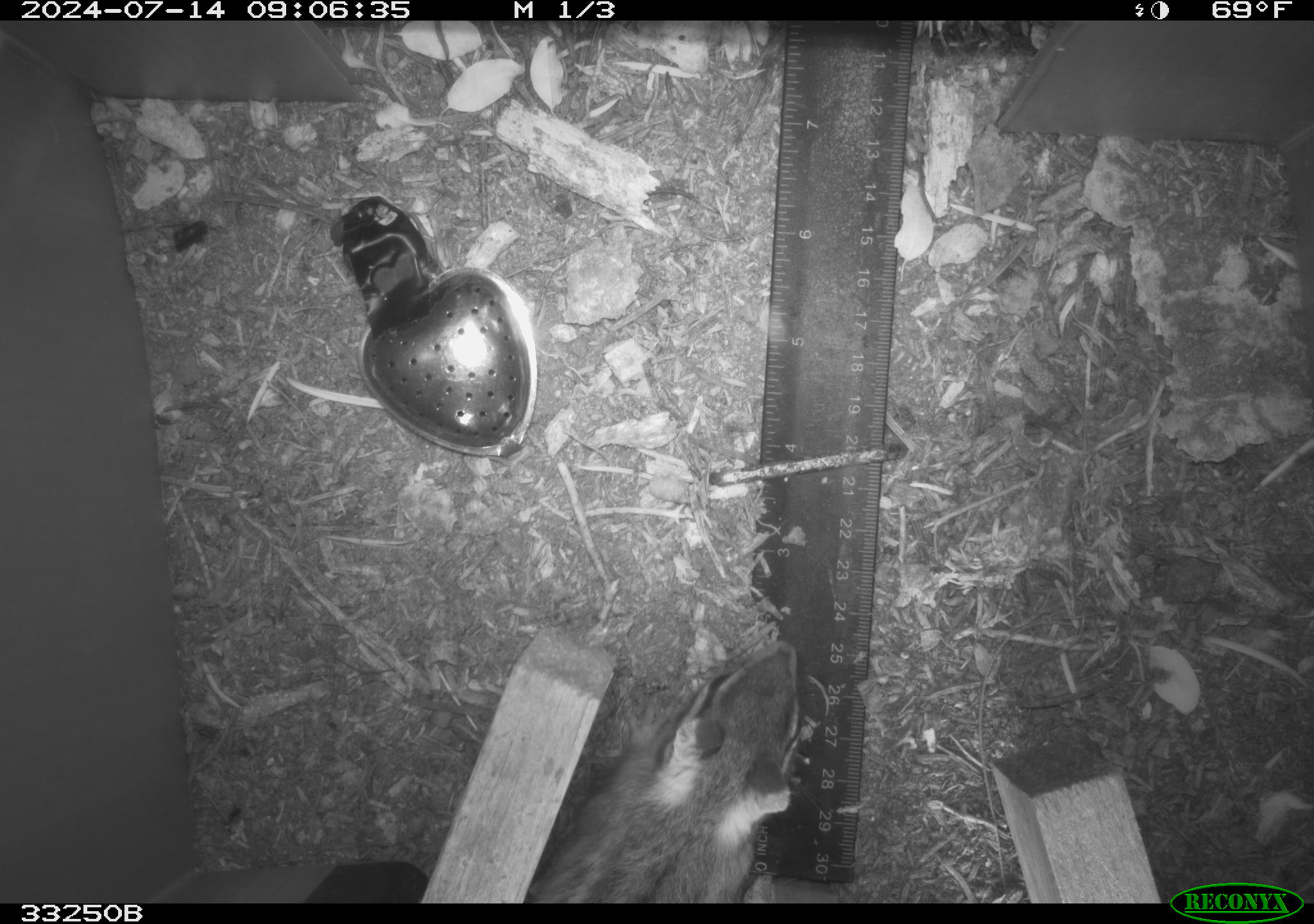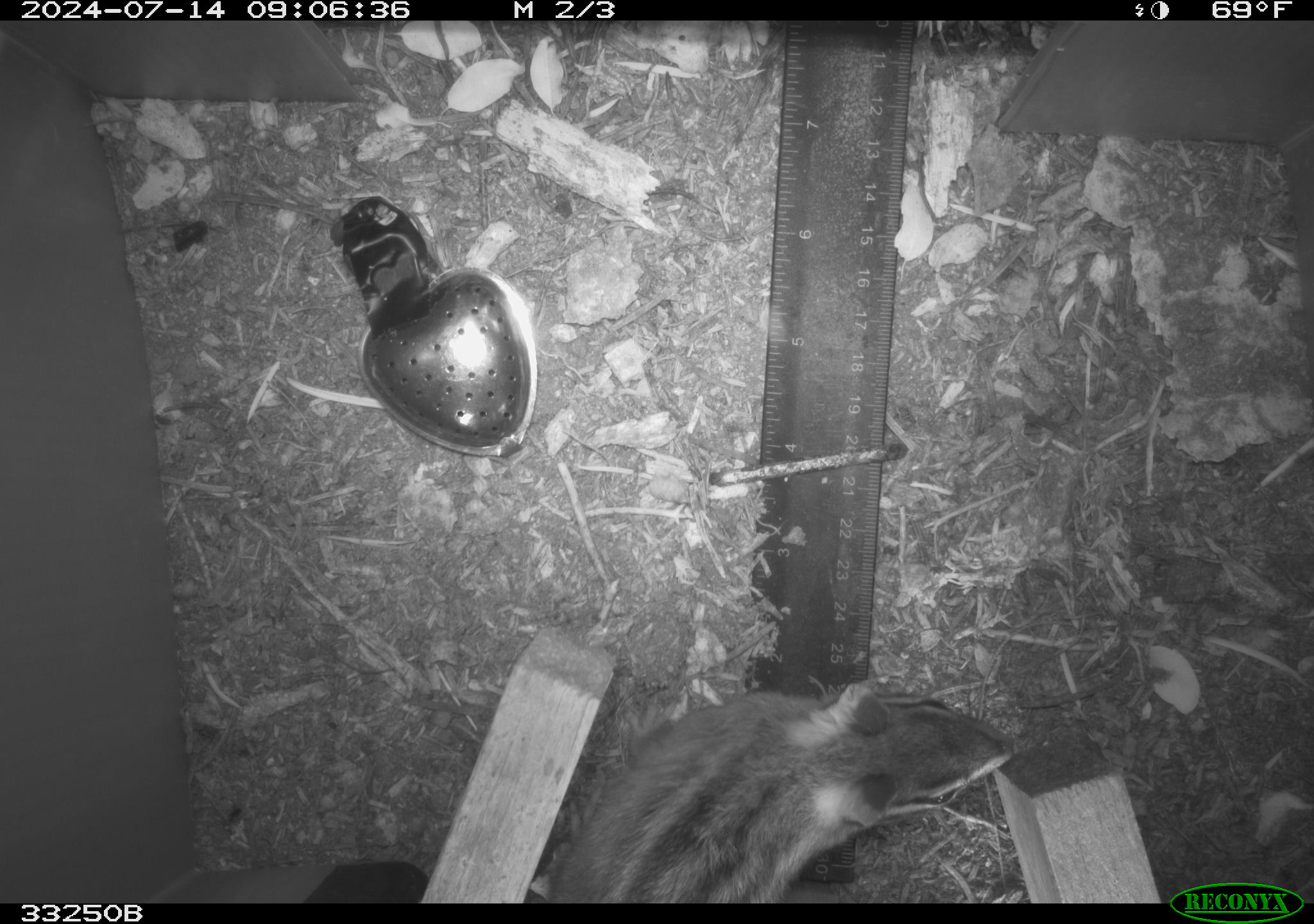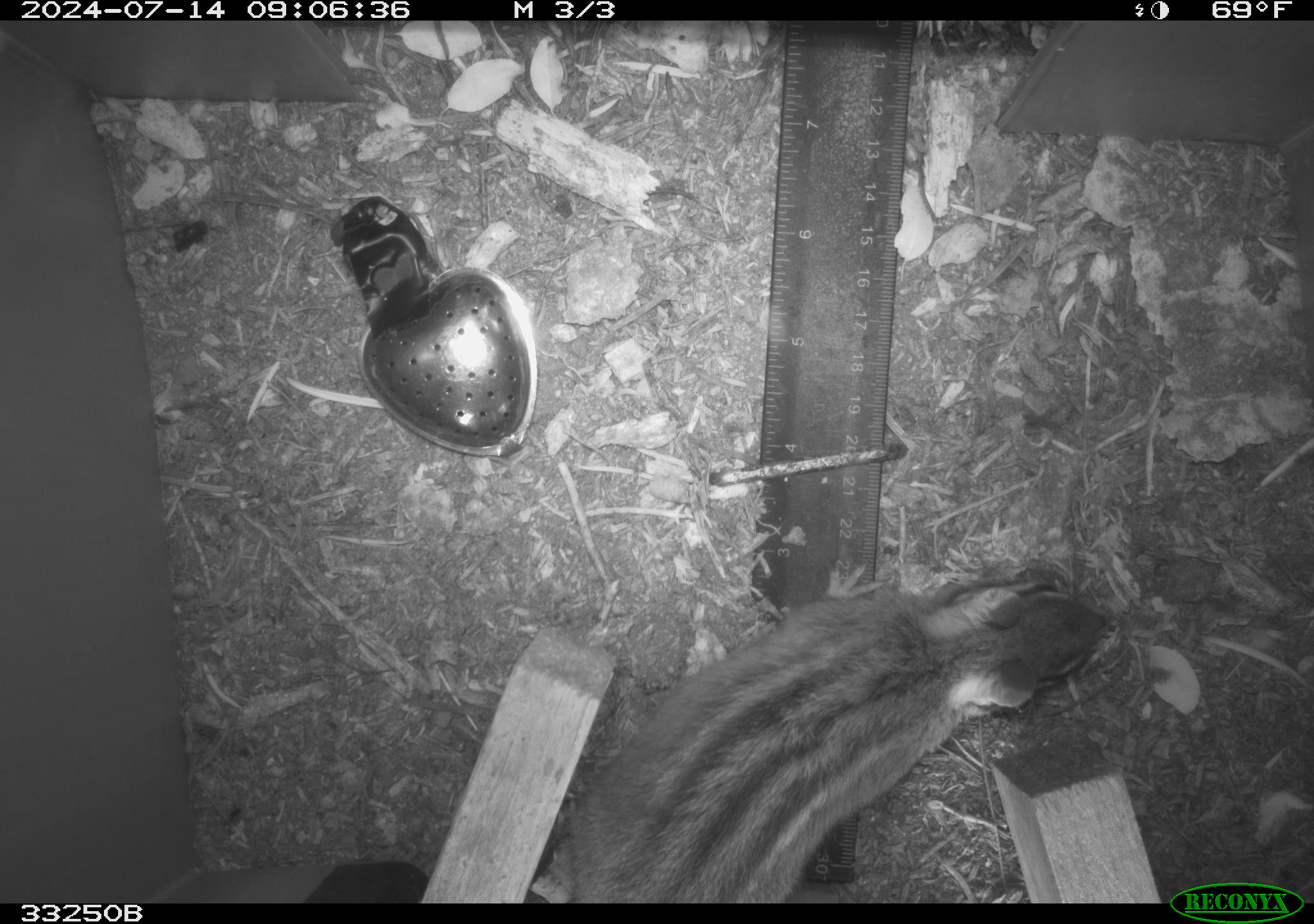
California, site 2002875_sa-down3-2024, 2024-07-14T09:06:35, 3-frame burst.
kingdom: Animalia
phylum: Chordata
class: Mammalia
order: Rodentia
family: Sciuridae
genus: Neotamias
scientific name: Neotamias quadrimaculatus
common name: long-eared chipmunk